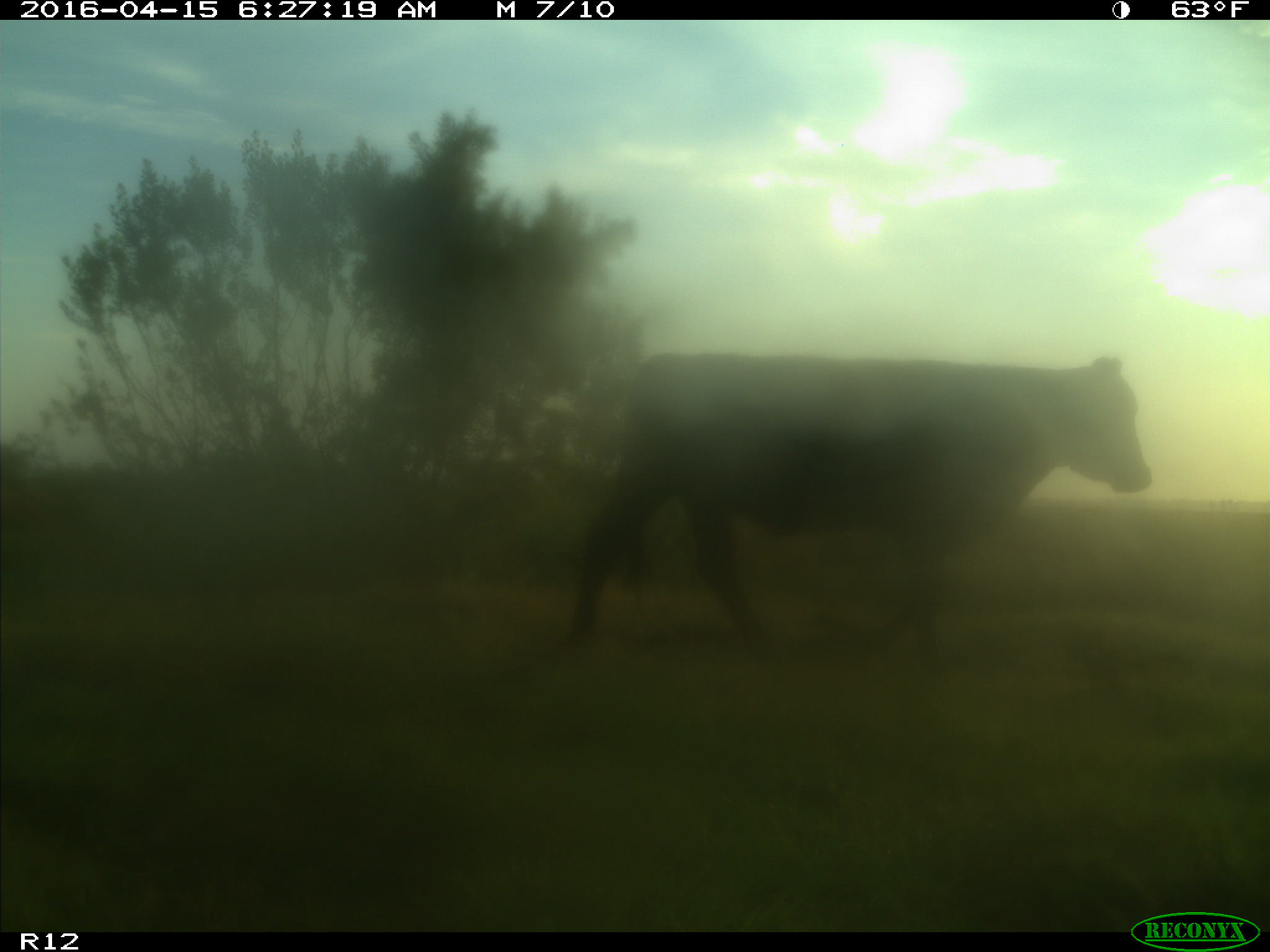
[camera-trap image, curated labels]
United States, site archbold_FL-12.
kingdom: Animalia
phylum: Chordata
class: Mammalia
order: Artiodactyla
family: Bovidae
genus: Bos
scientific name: Bos taurus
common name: domestic cow